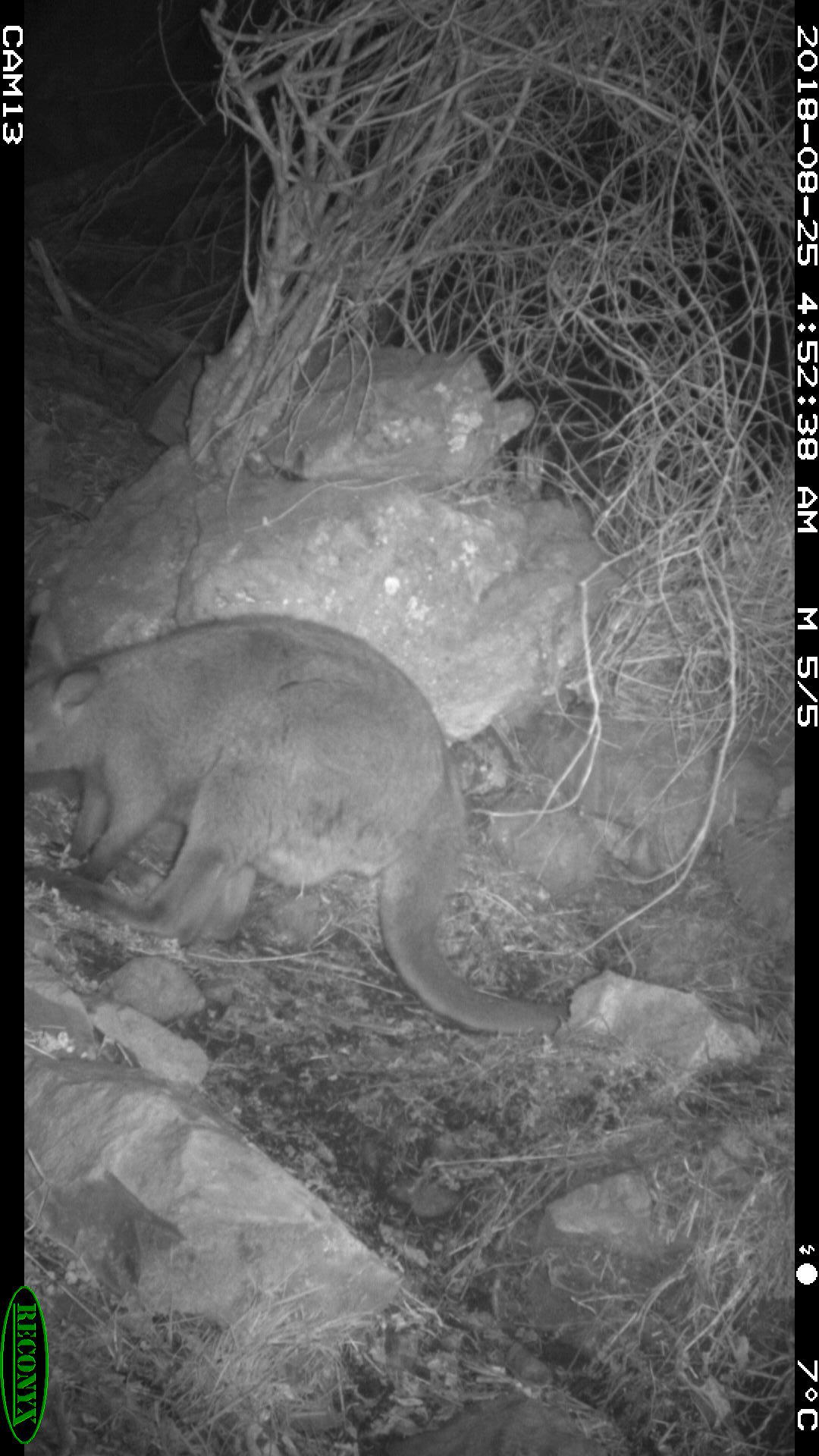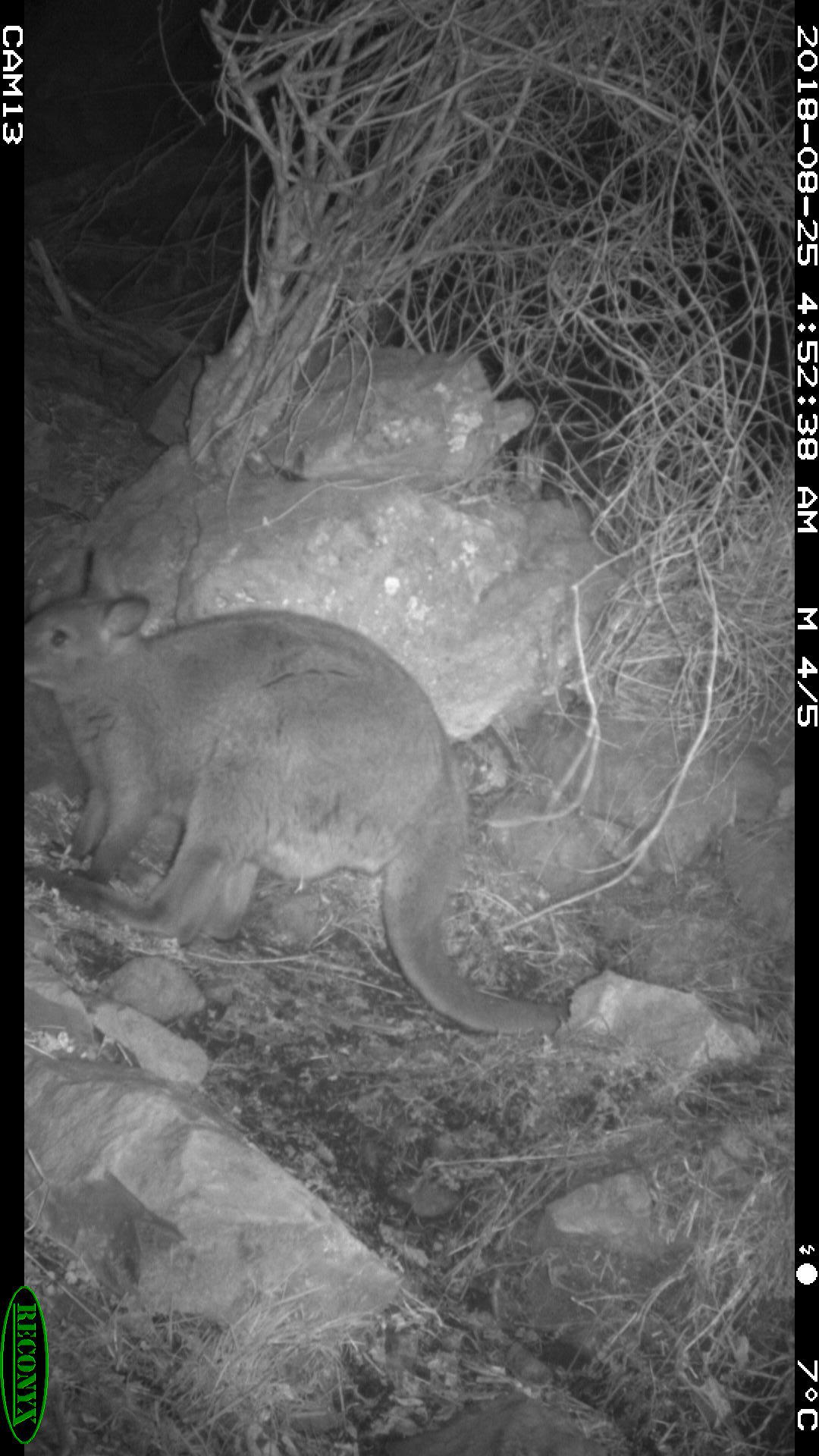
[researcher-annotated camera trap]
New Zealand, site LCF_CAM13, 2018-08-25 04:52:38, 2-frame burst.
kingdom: Animalia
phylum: Chordata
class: Mammalia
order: Diprotodontia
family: Macropodidae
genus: Notamacropus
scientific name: Notamacropus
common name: wallaby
Wallaby (Notamacropus).